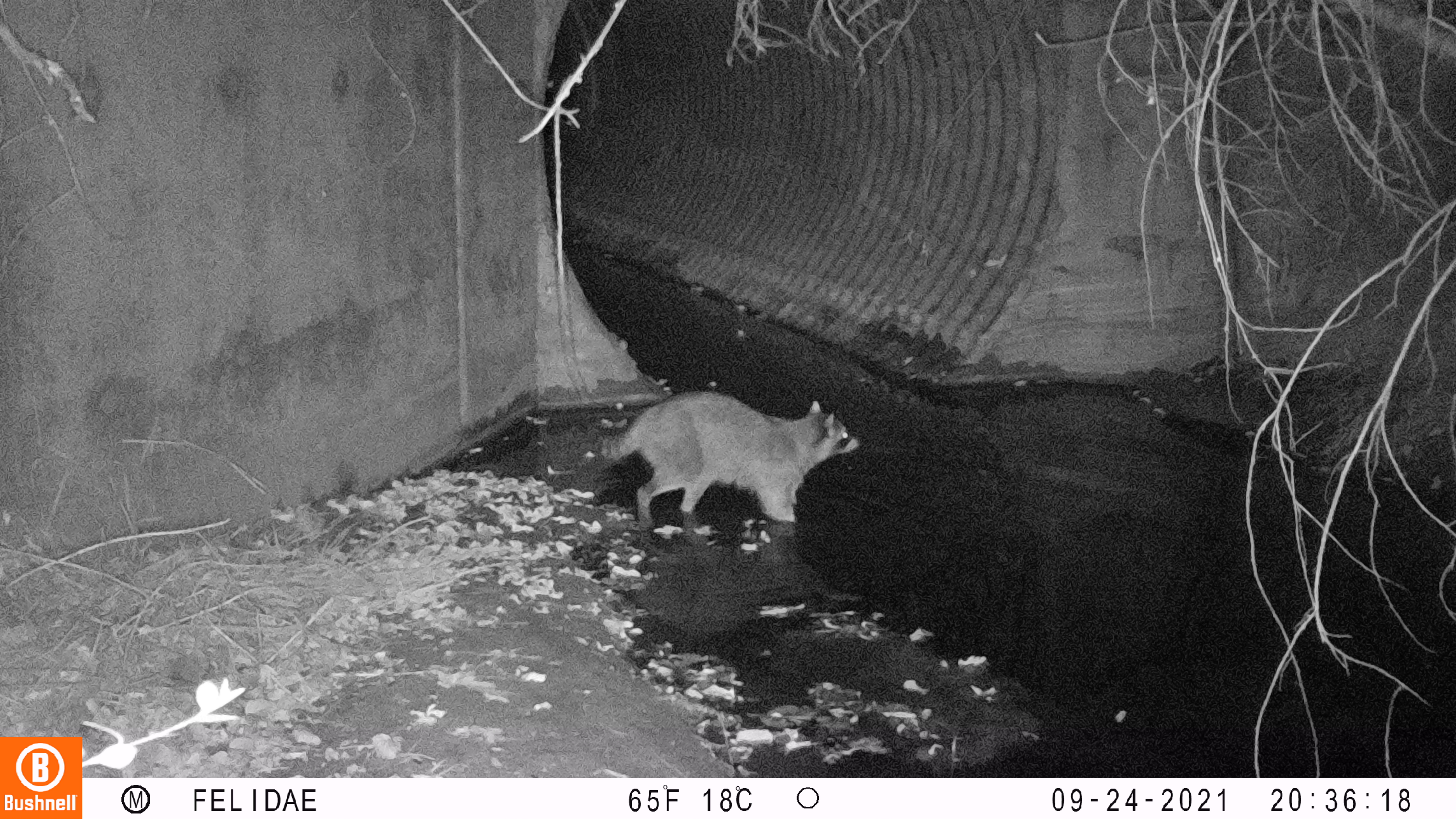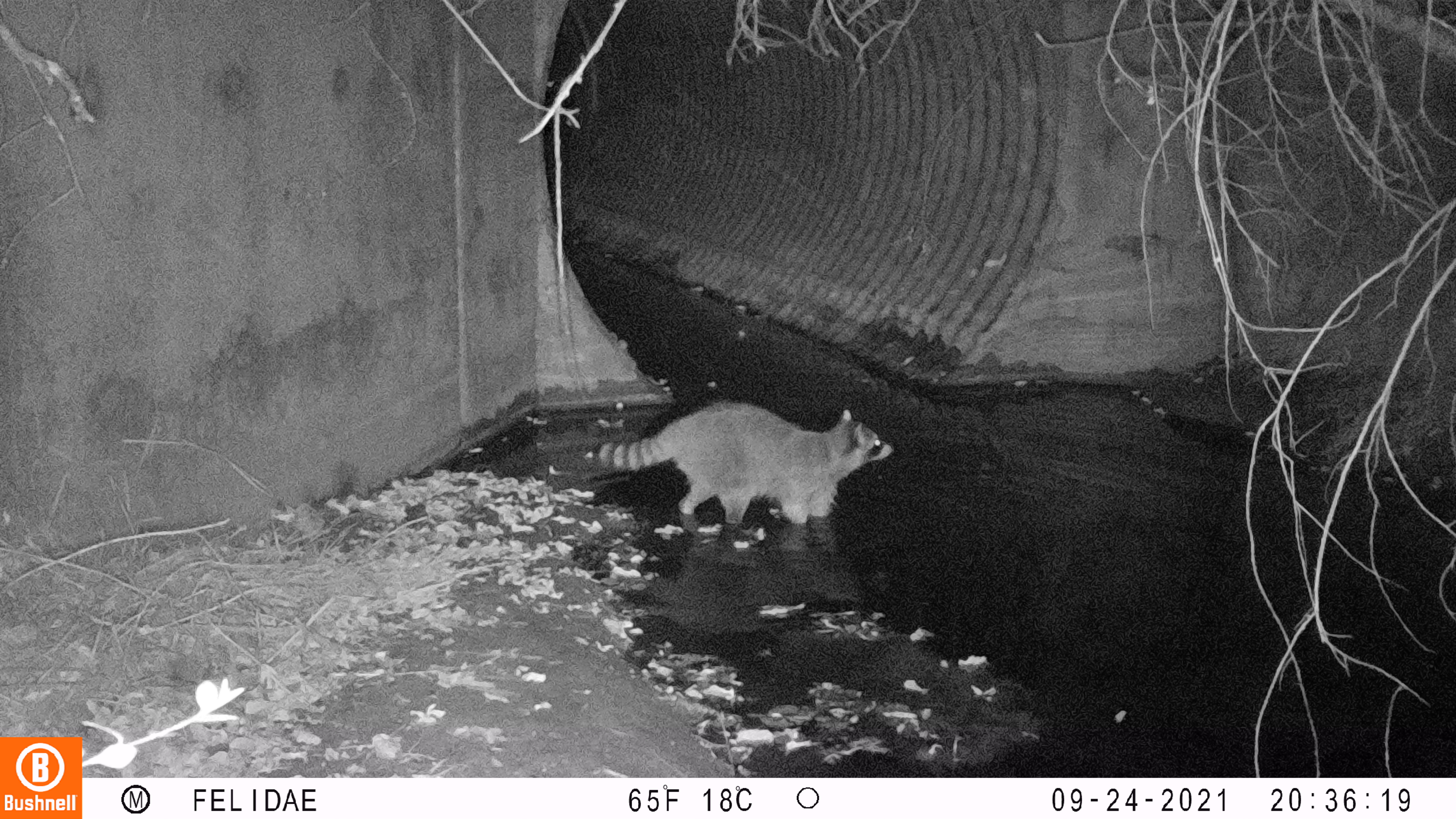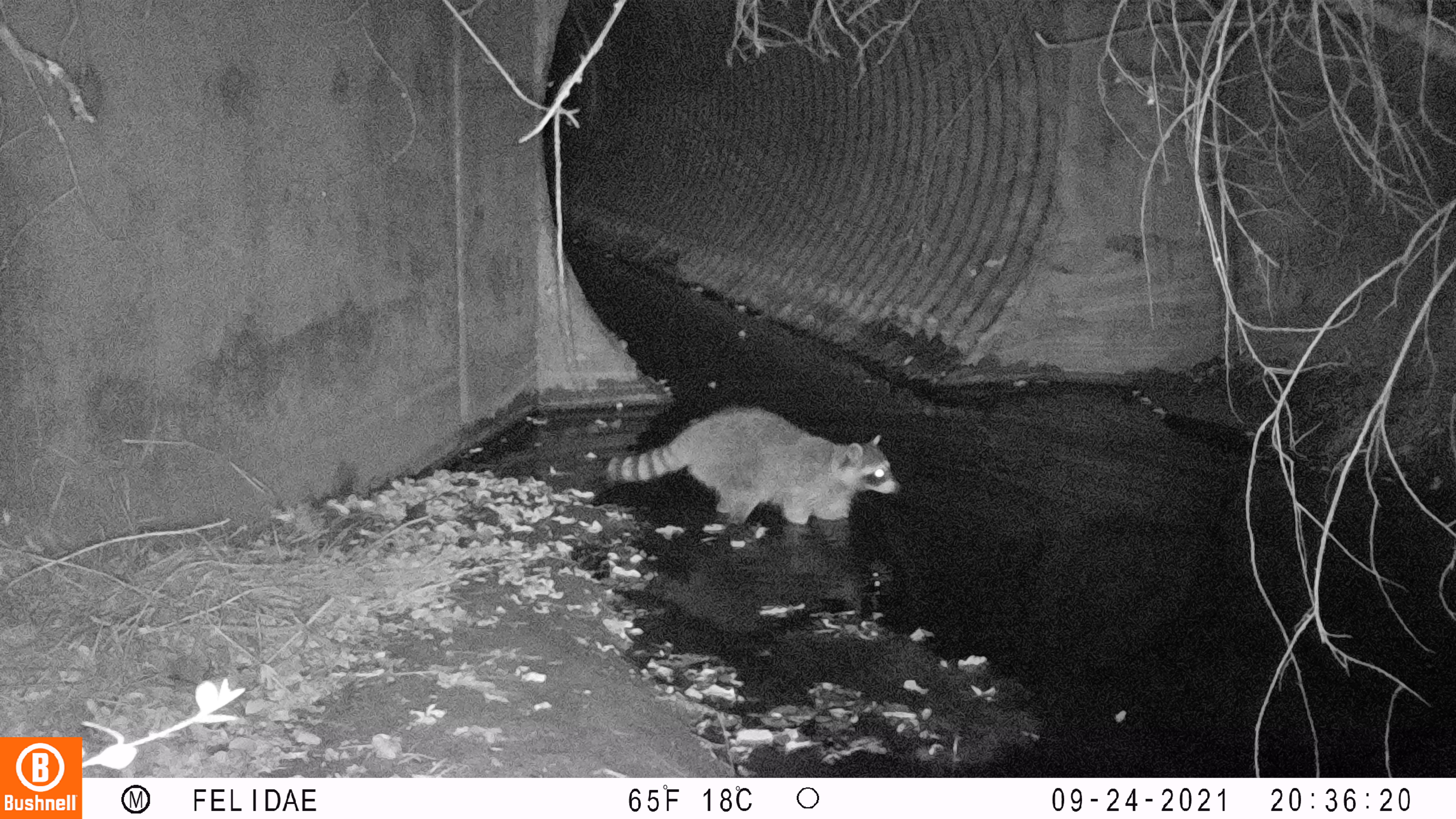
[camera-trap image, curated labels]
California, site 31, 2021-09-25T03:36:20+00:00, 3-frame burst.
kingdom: Animalia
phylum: Chordata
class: Mammalia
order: Carnivora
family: Procyonidae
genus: Procyon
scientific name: Procyon lotor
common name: raccoon